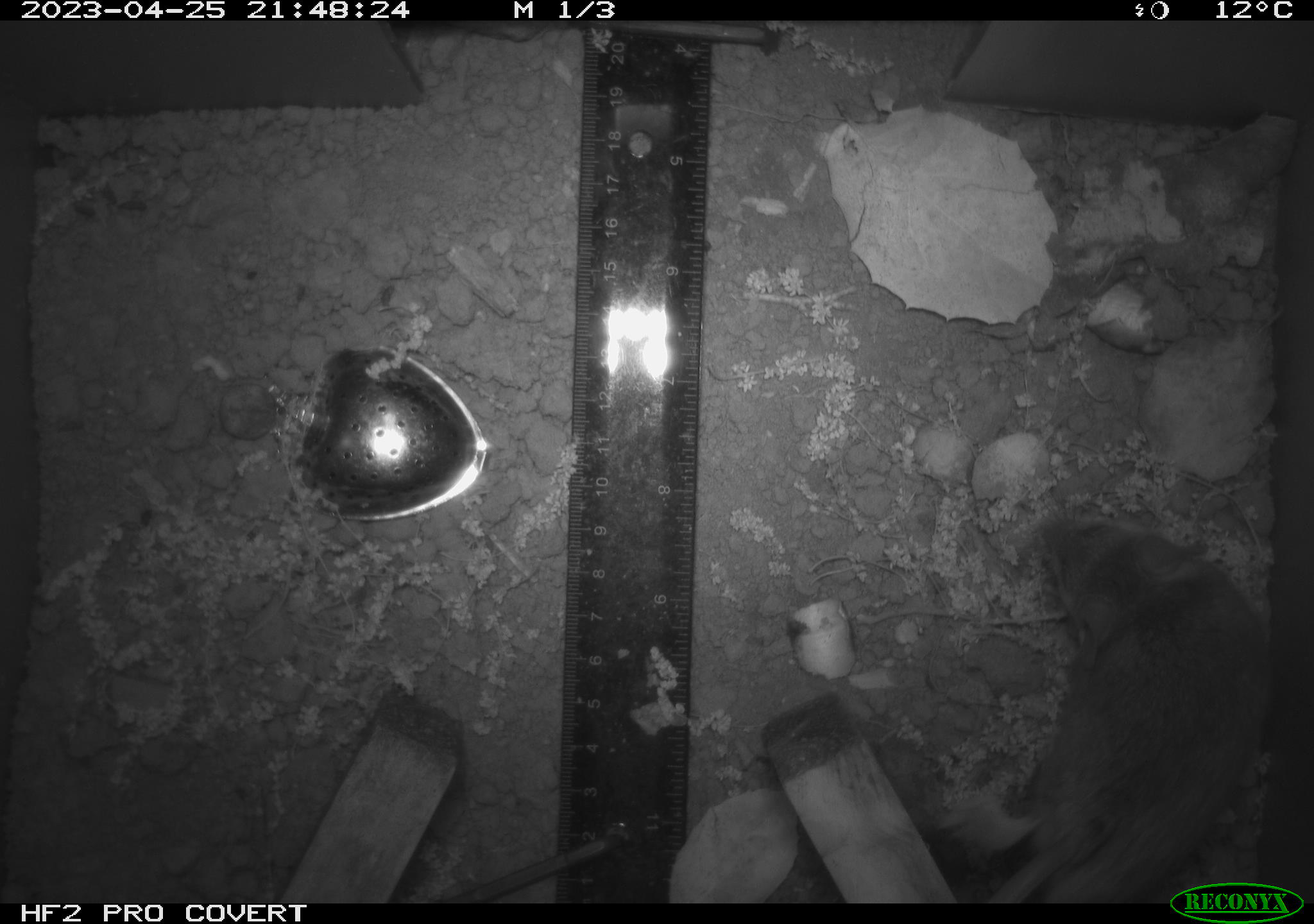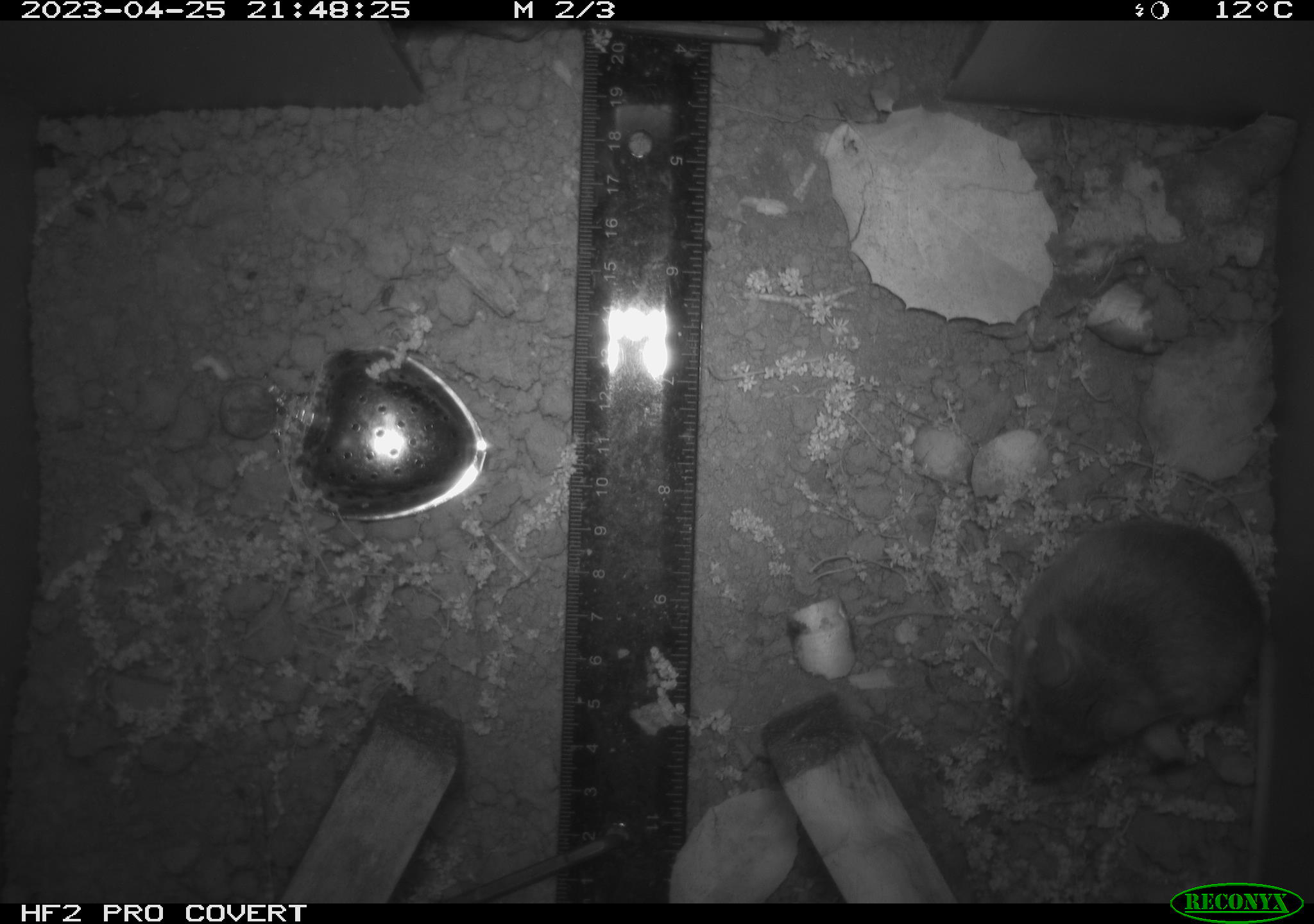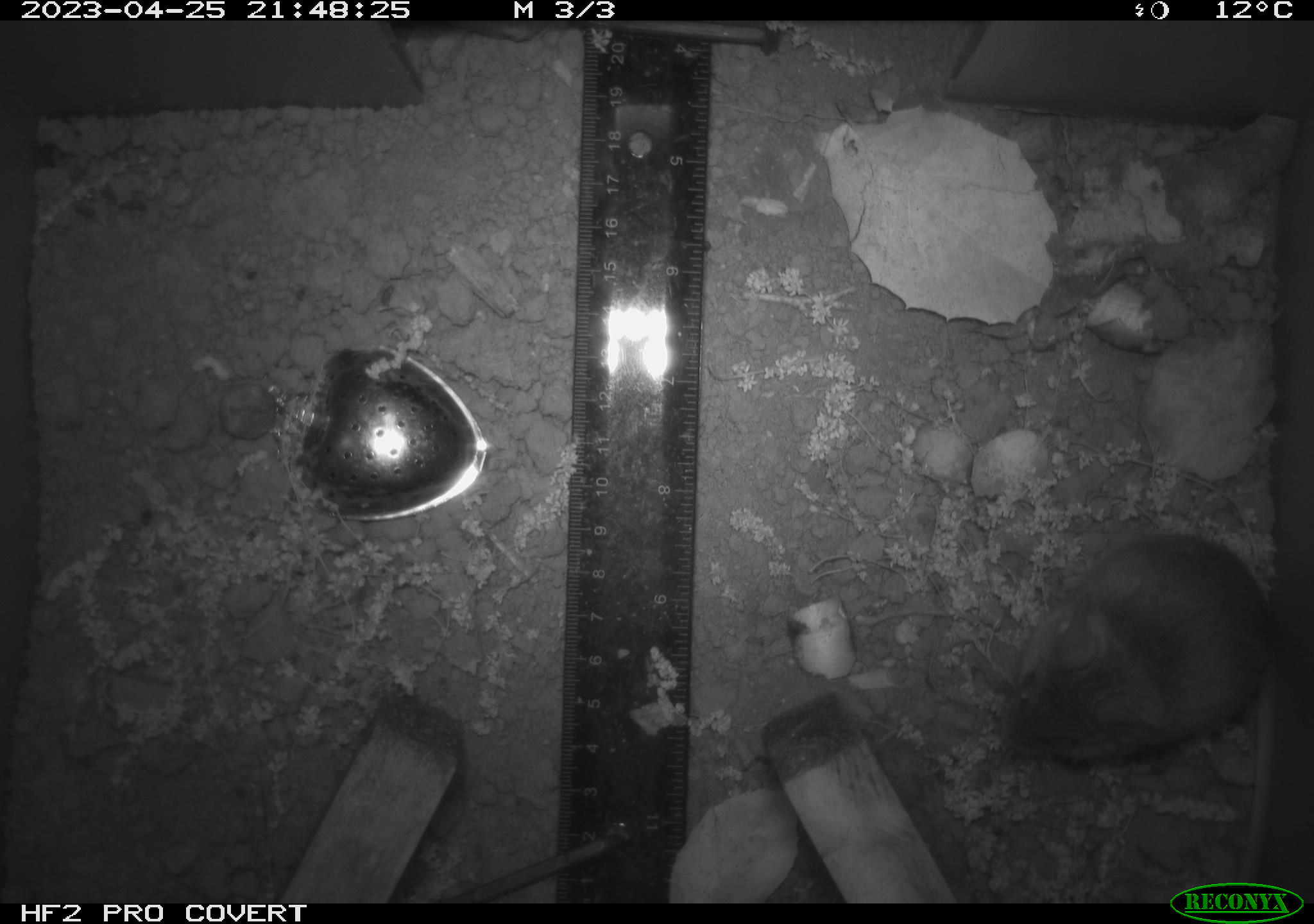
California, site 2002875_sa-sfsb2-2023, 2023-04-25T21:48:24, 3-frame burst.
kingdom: Animalia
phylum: Chordata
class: Mammalia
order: Rodentia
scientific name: Rodentia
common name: mouse species